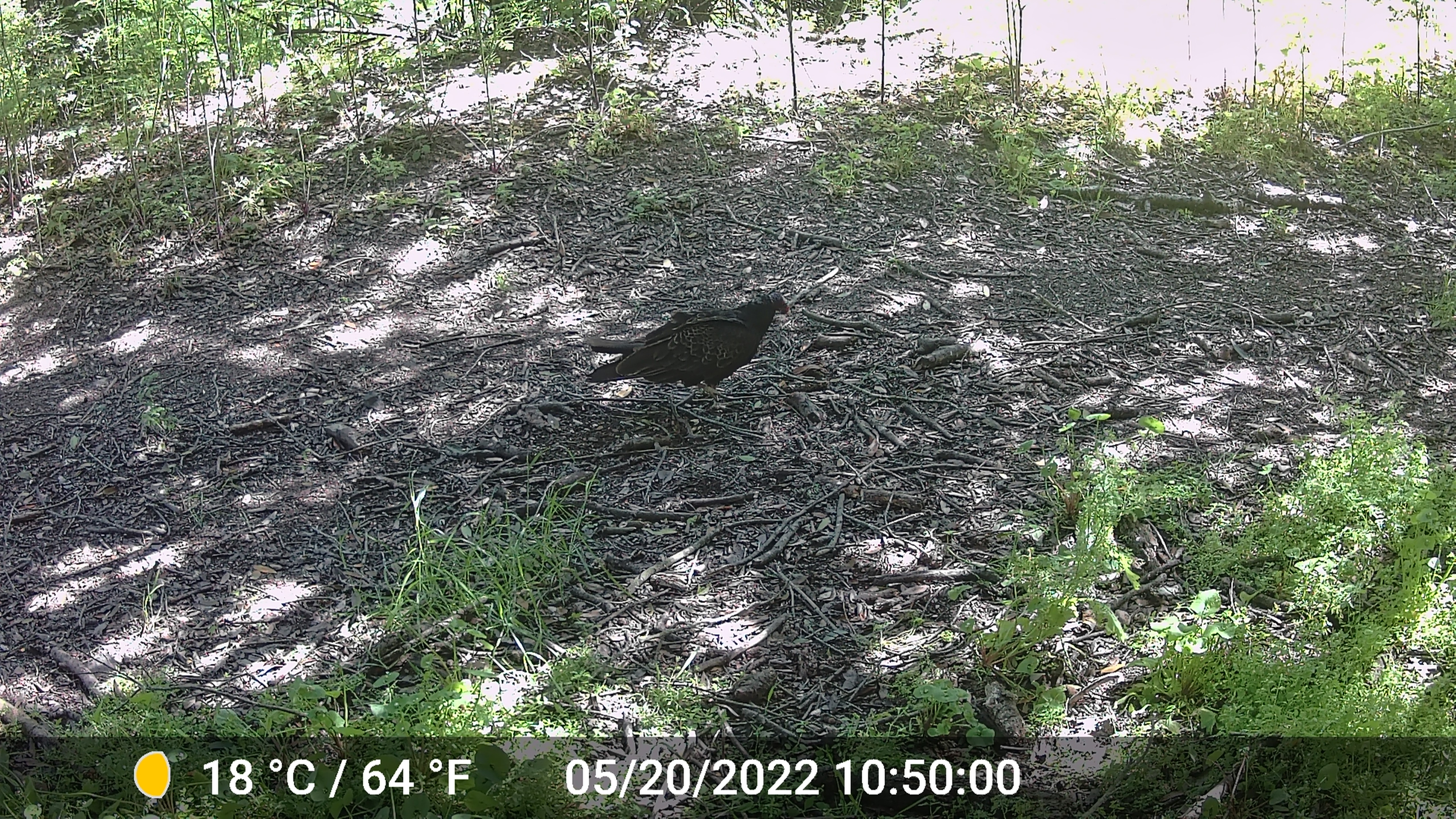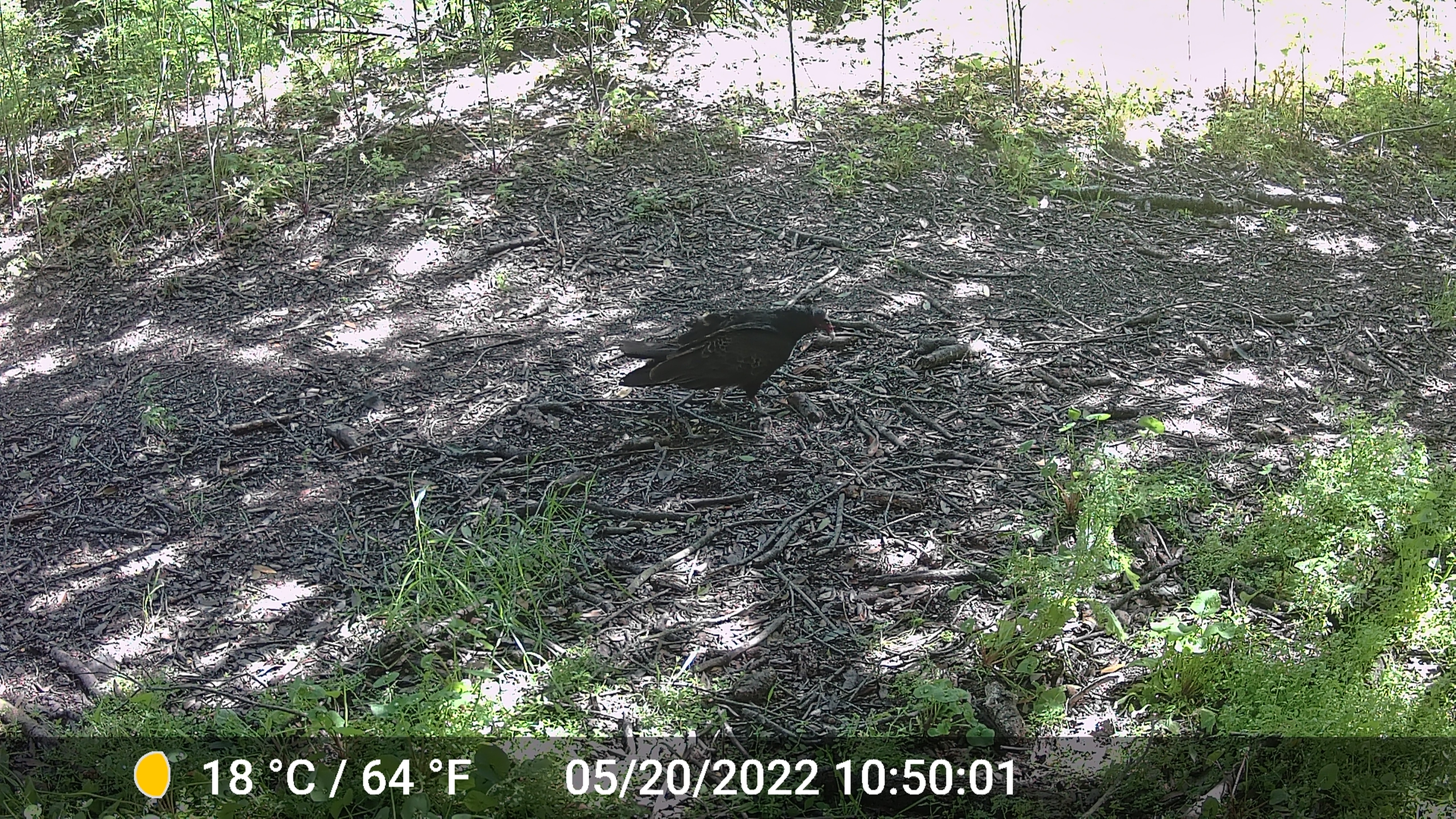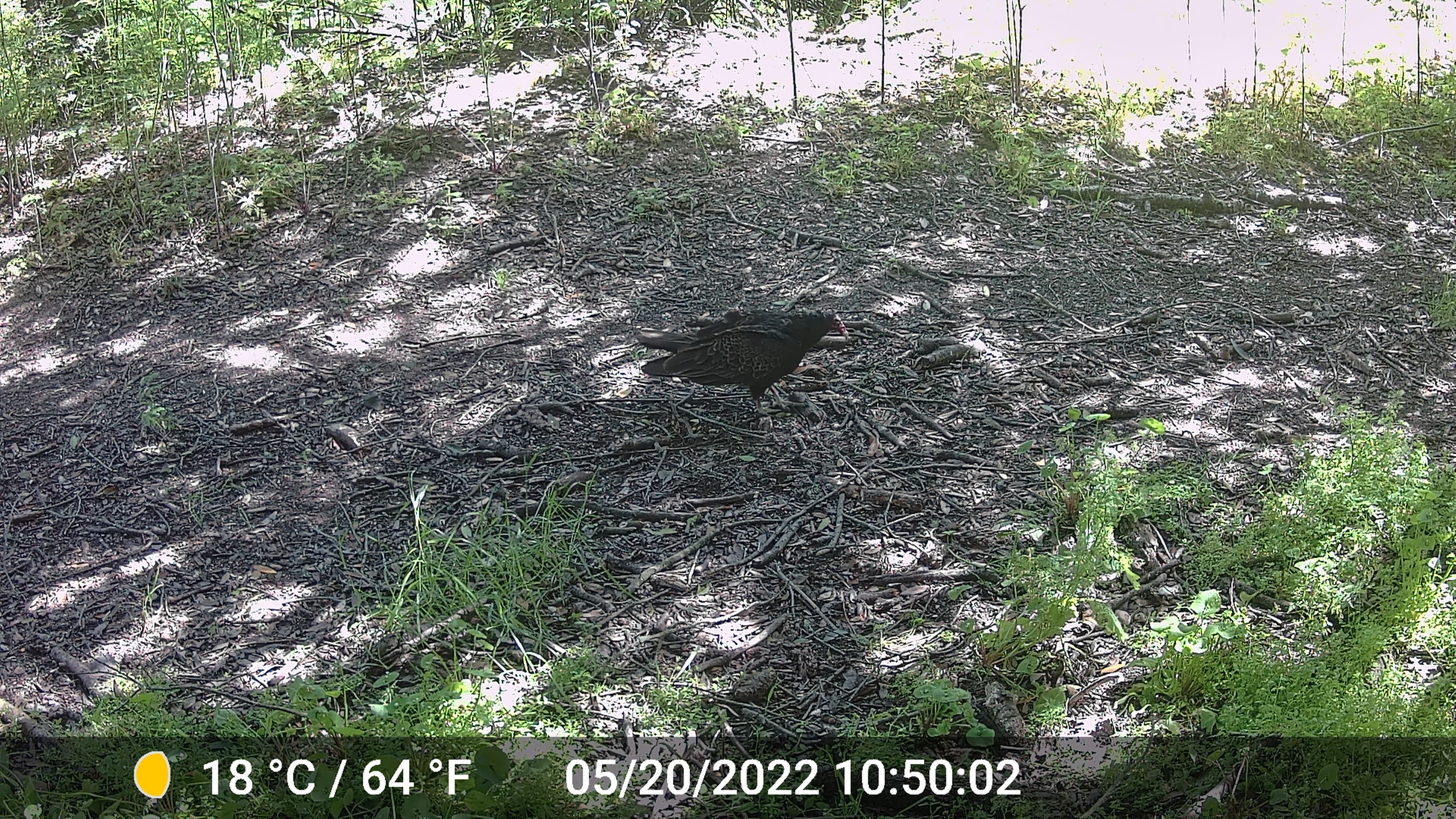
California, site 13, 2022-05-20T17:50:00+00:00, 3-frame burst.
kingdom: Animalia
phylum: Chordata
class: Aves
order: Cathartiformes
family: Cathartidae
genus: Cathartes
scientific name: Cathartes aura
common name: turkey vulture